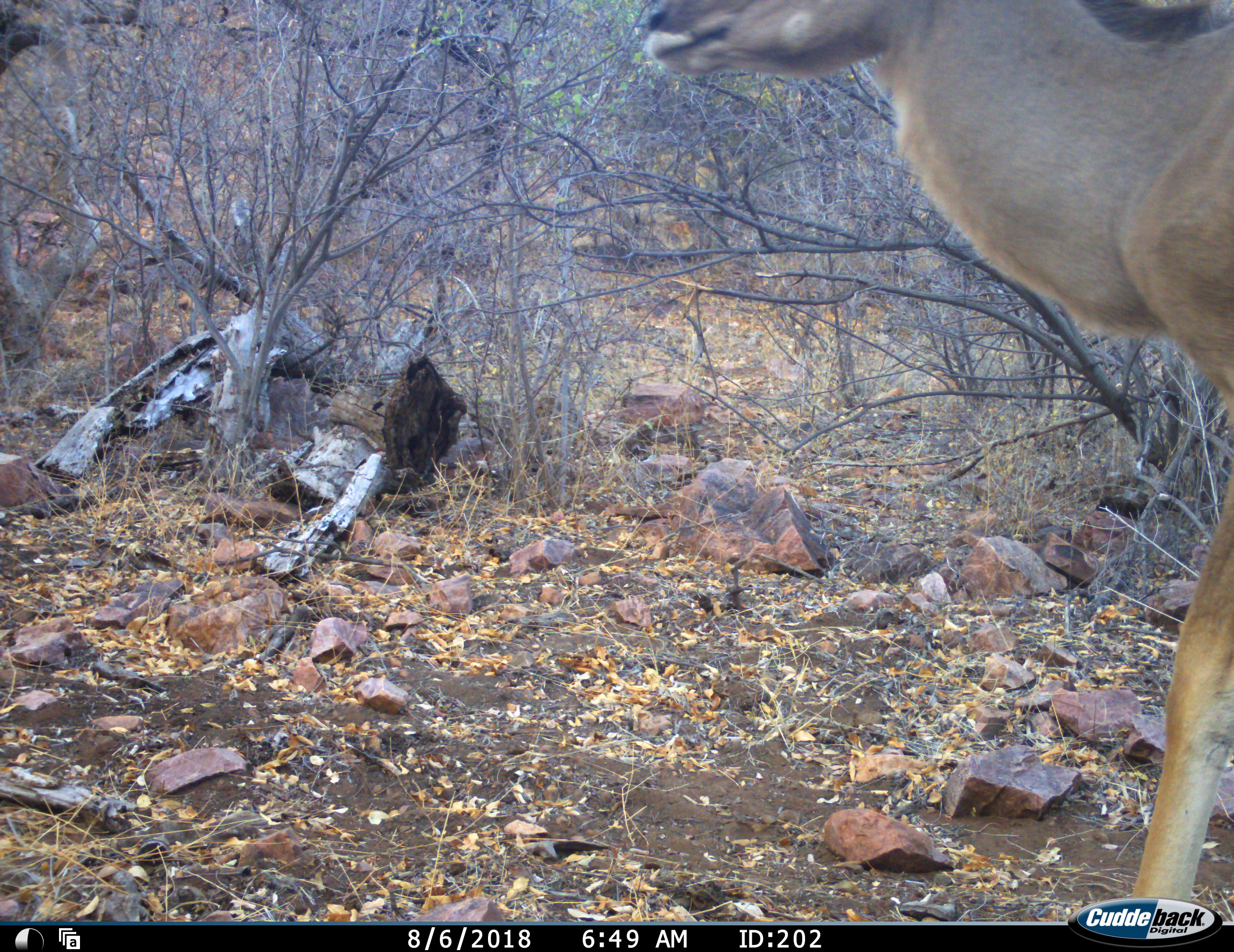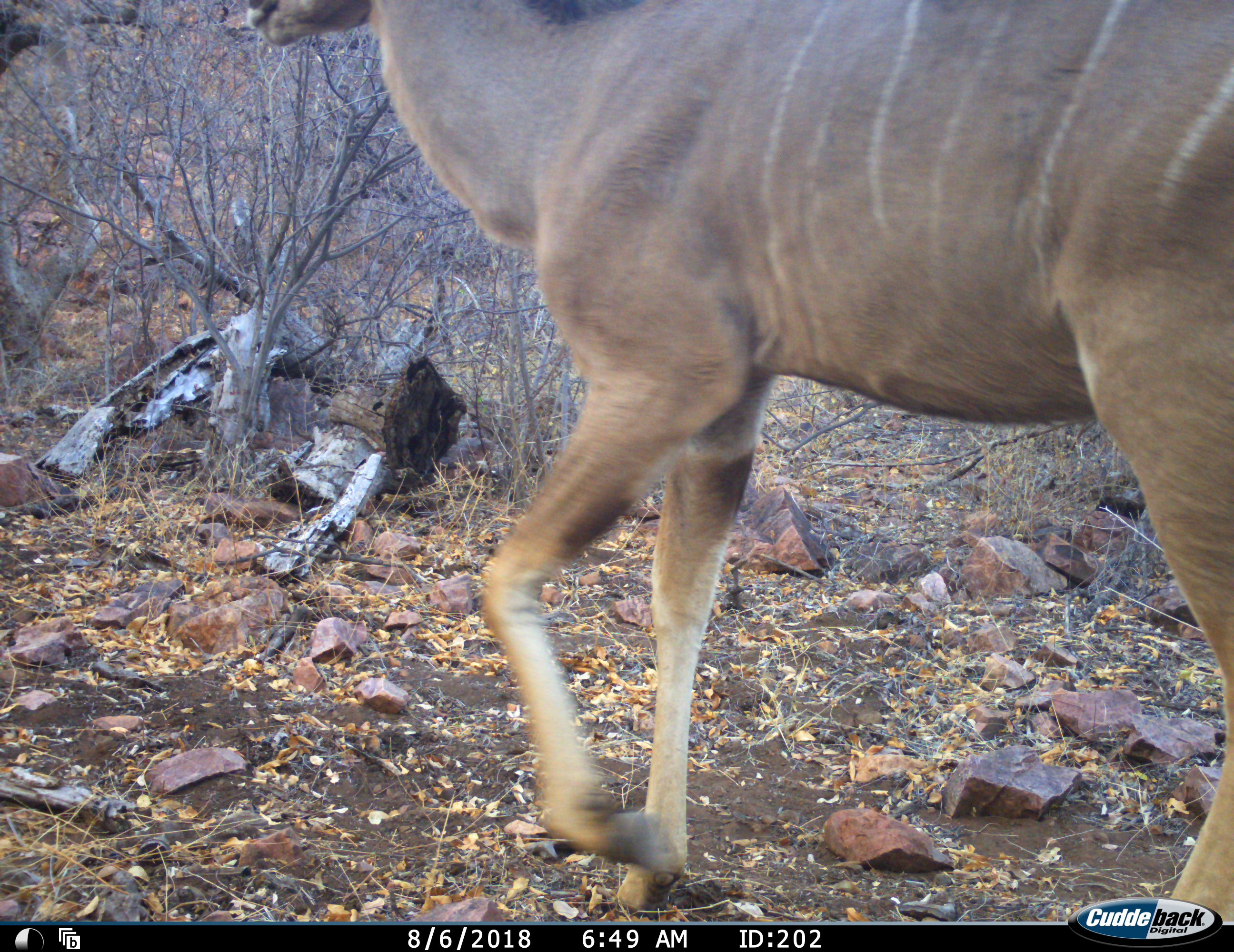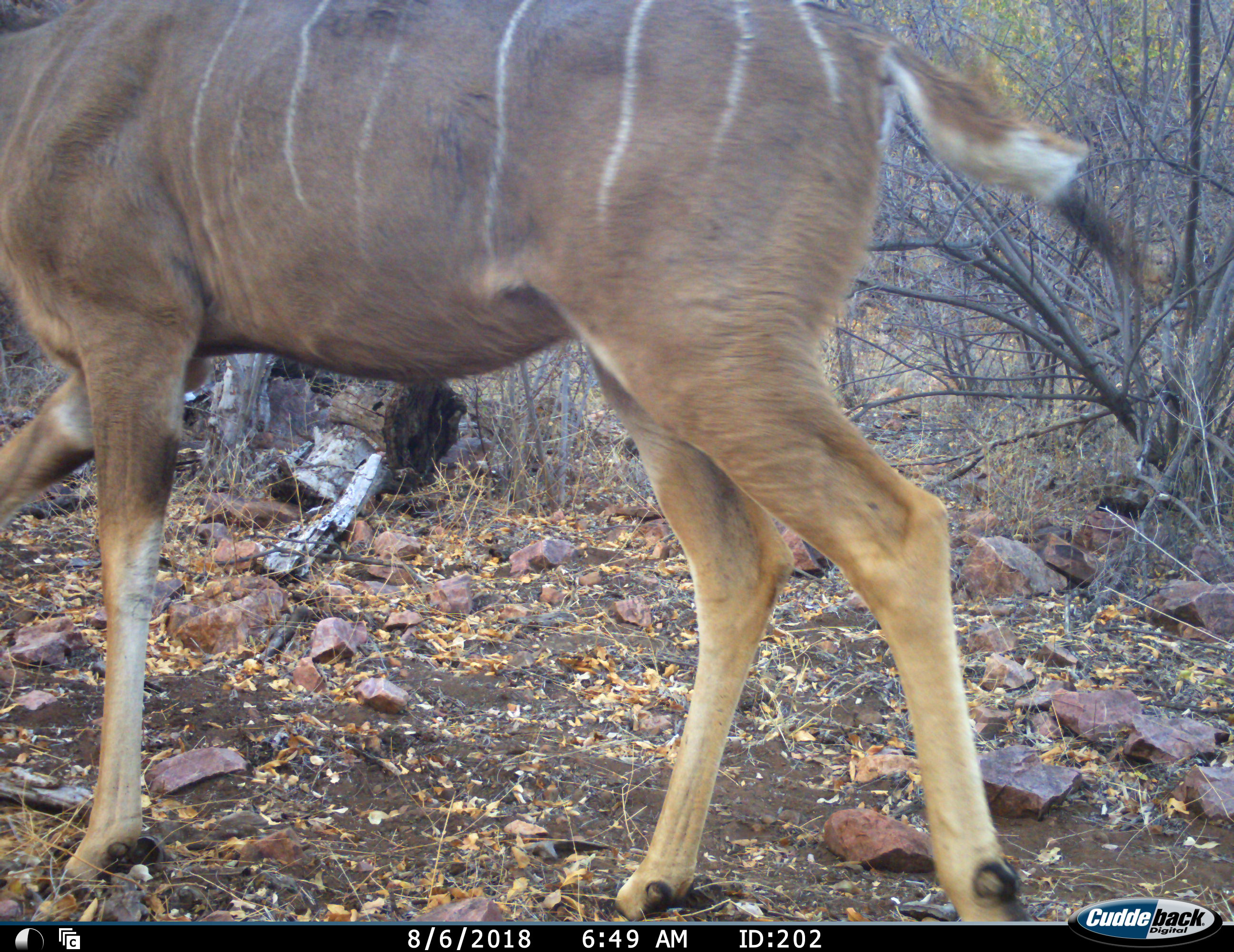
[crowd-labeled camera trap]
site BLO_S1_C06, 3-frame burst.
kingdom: Animalia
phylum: Chordata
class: Mammalia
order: Artiodactyla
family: Bovidae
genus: Tragelaphus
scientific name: Tragelaphus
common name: kudu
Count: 1.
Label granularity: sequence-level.